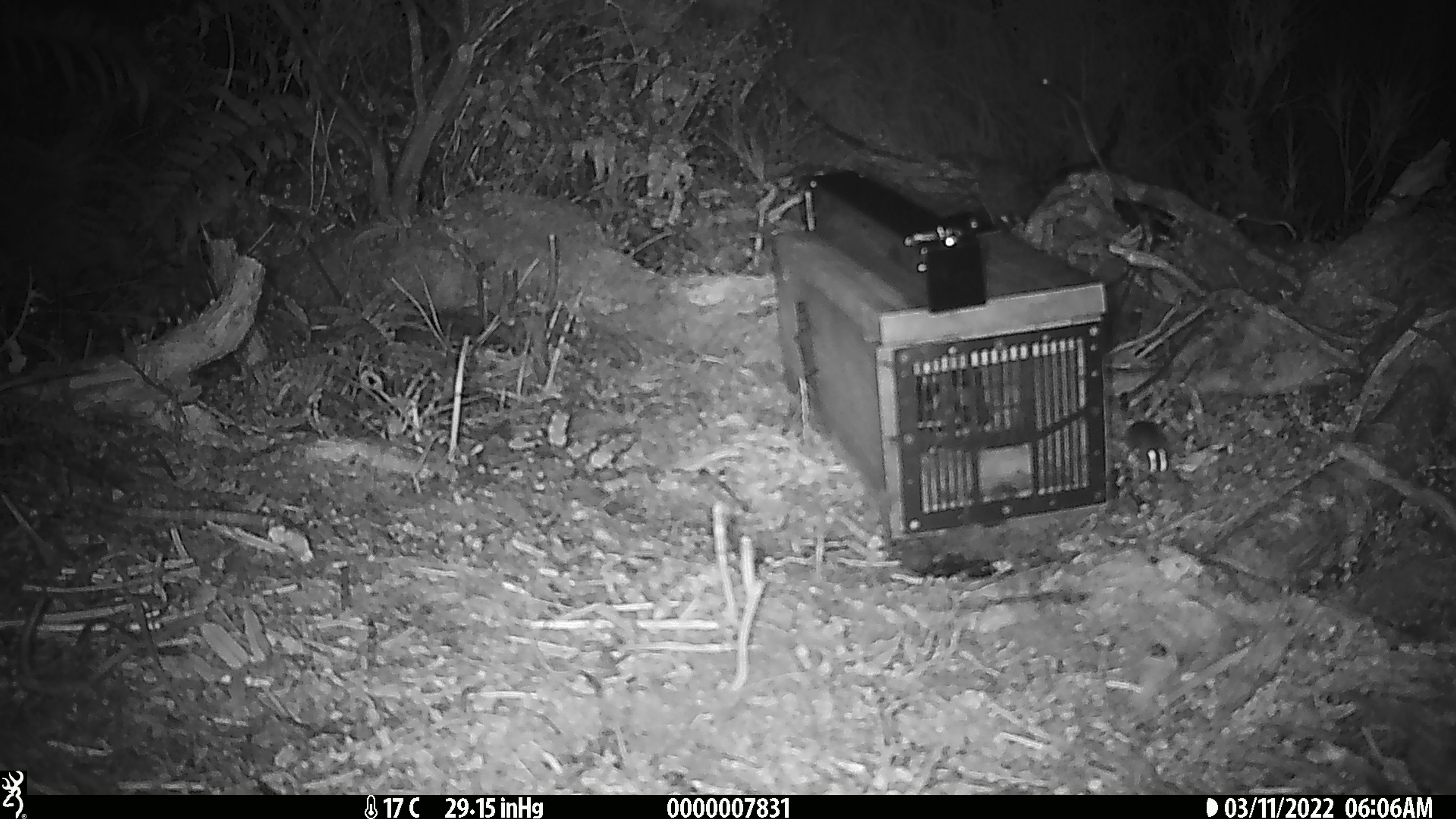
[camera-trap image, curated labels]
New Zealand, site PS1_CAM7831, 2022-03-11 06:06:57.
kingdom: Animalia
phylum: Chordata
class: Mammalia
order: Rodentia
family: Muridae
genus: Mus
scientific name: Mus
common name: mouse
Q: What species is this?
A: Mouse (Mus).